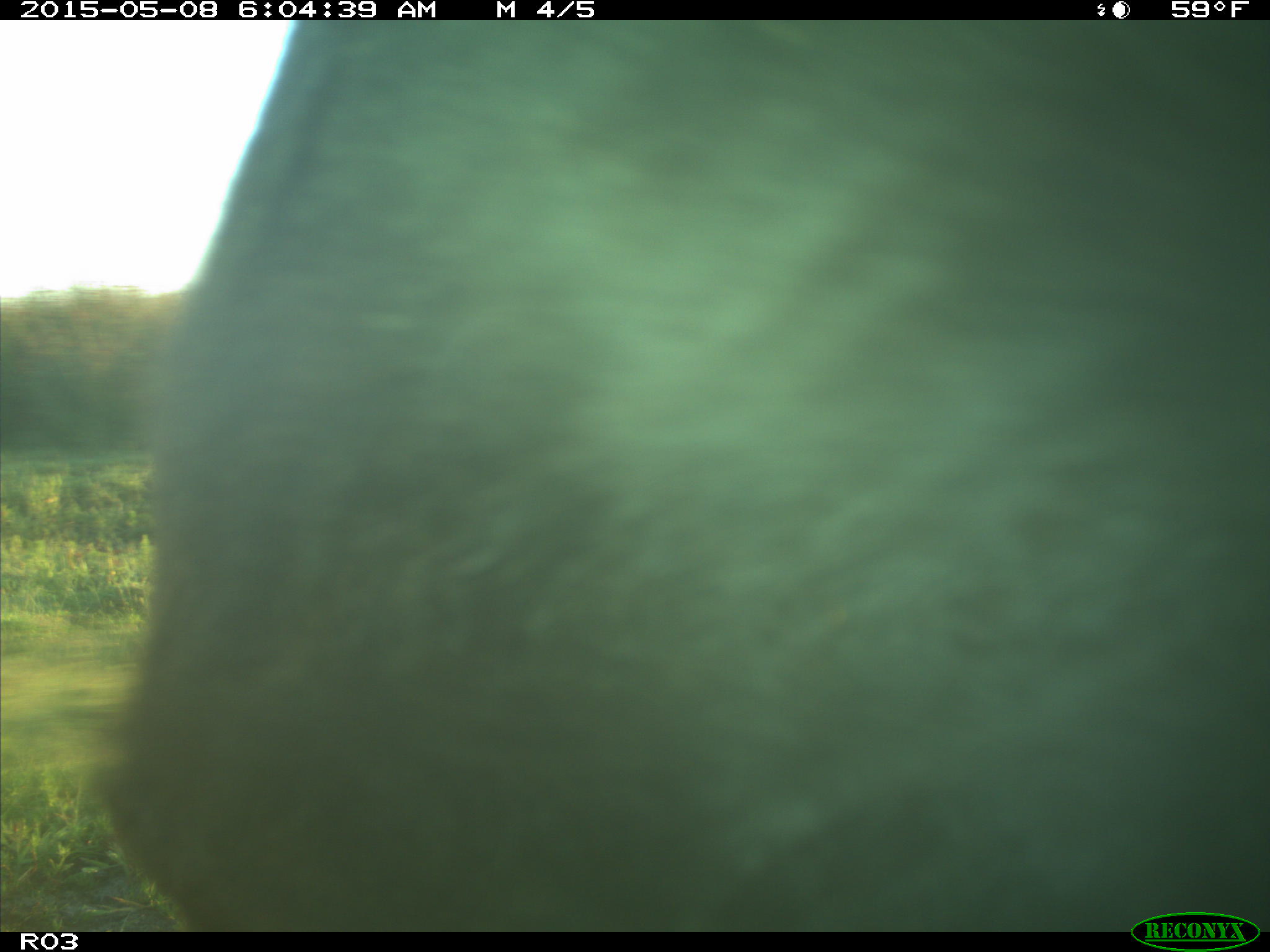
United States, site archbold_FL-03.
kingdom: Animalia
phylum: Chordata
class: Mammalia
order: Artiodactyla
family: Bovidae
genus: Bos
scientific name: Bos taurus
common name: domestic cow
Bos taurus (domestic cow).